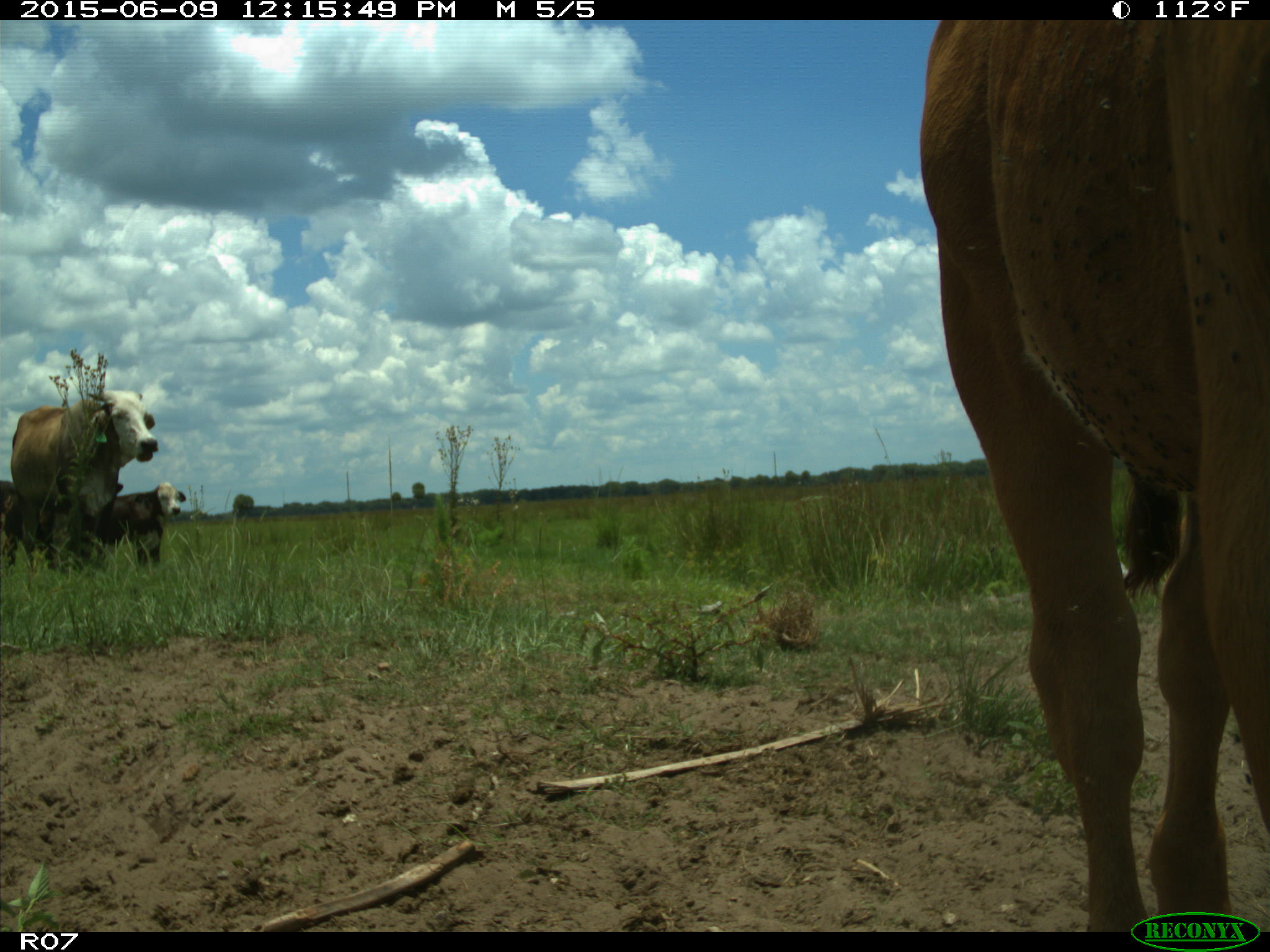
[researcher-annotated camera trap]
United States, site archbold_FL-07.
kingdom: Animalia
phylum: Chordata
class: Mammalia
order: Artiodactyla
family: Bovidae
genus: Bos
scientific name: Bos taurus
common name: domestic cow